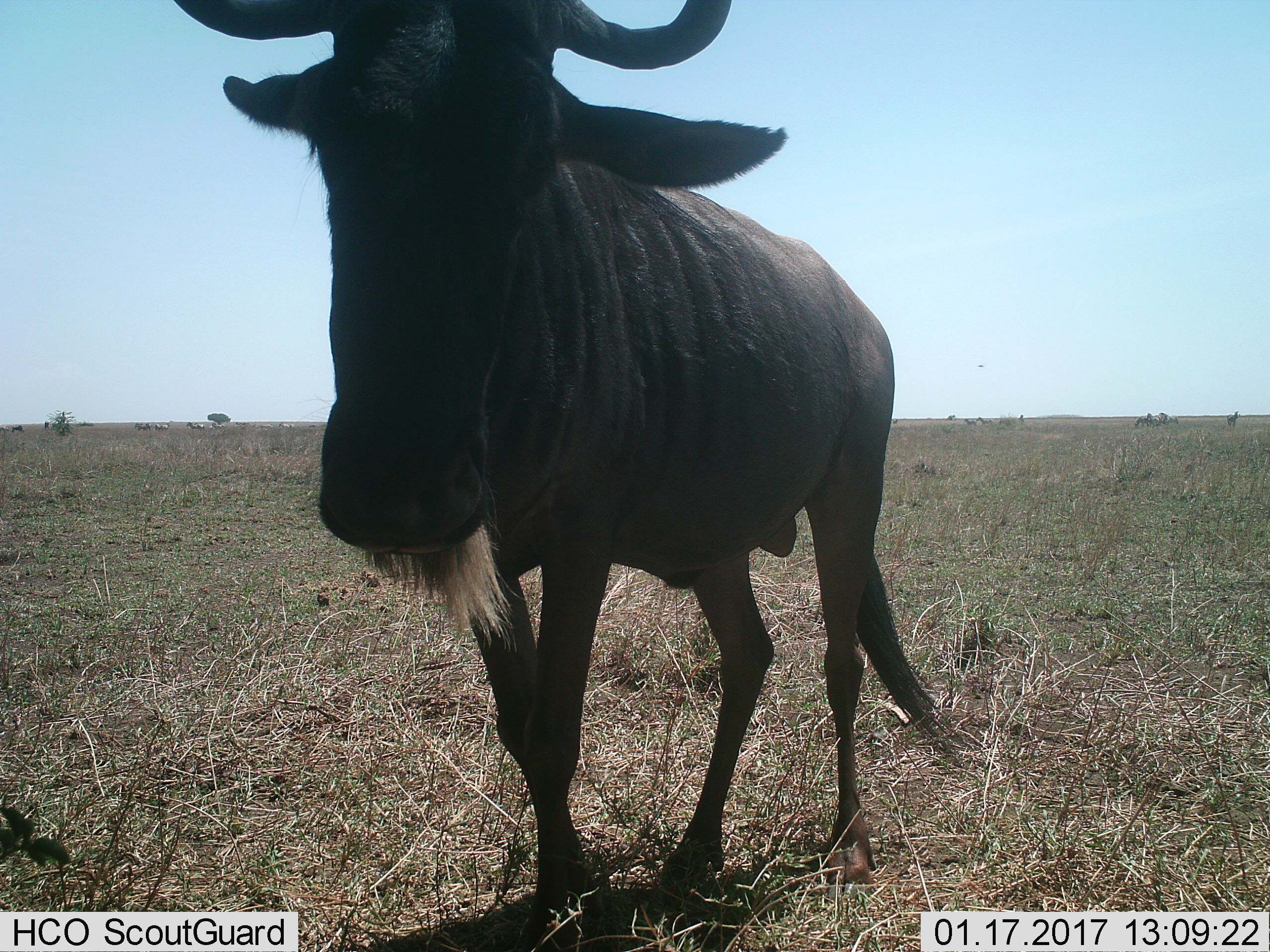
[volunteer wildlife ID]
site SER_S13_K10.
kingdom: Animalia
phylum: Chordata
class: Mammalia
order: Artiodactyla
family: Bovidae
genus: Connochaetes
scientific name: Connochaetes taurinus taurinus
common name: blue wildebeest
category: wildebeestblue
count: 1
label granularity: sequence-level